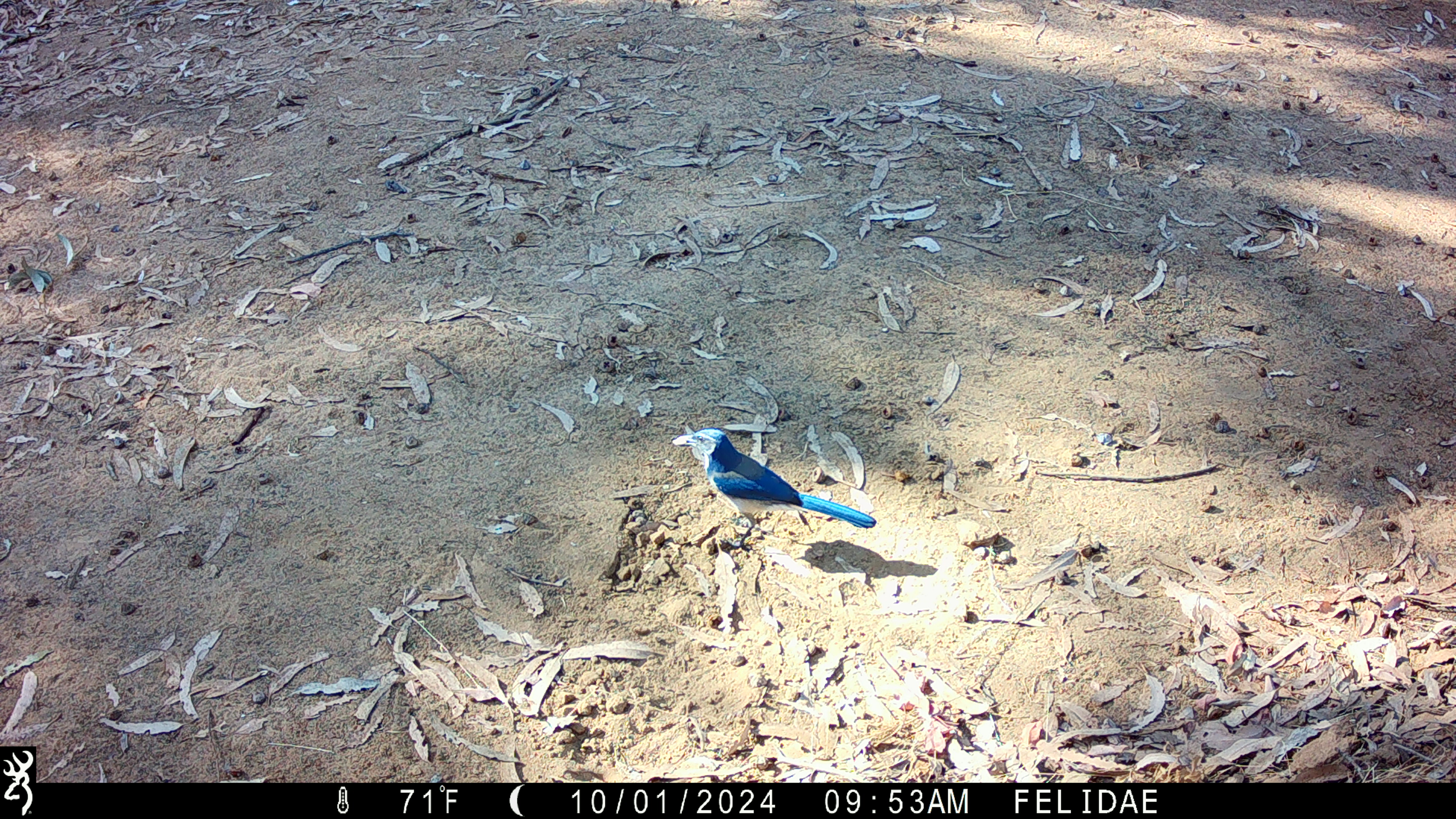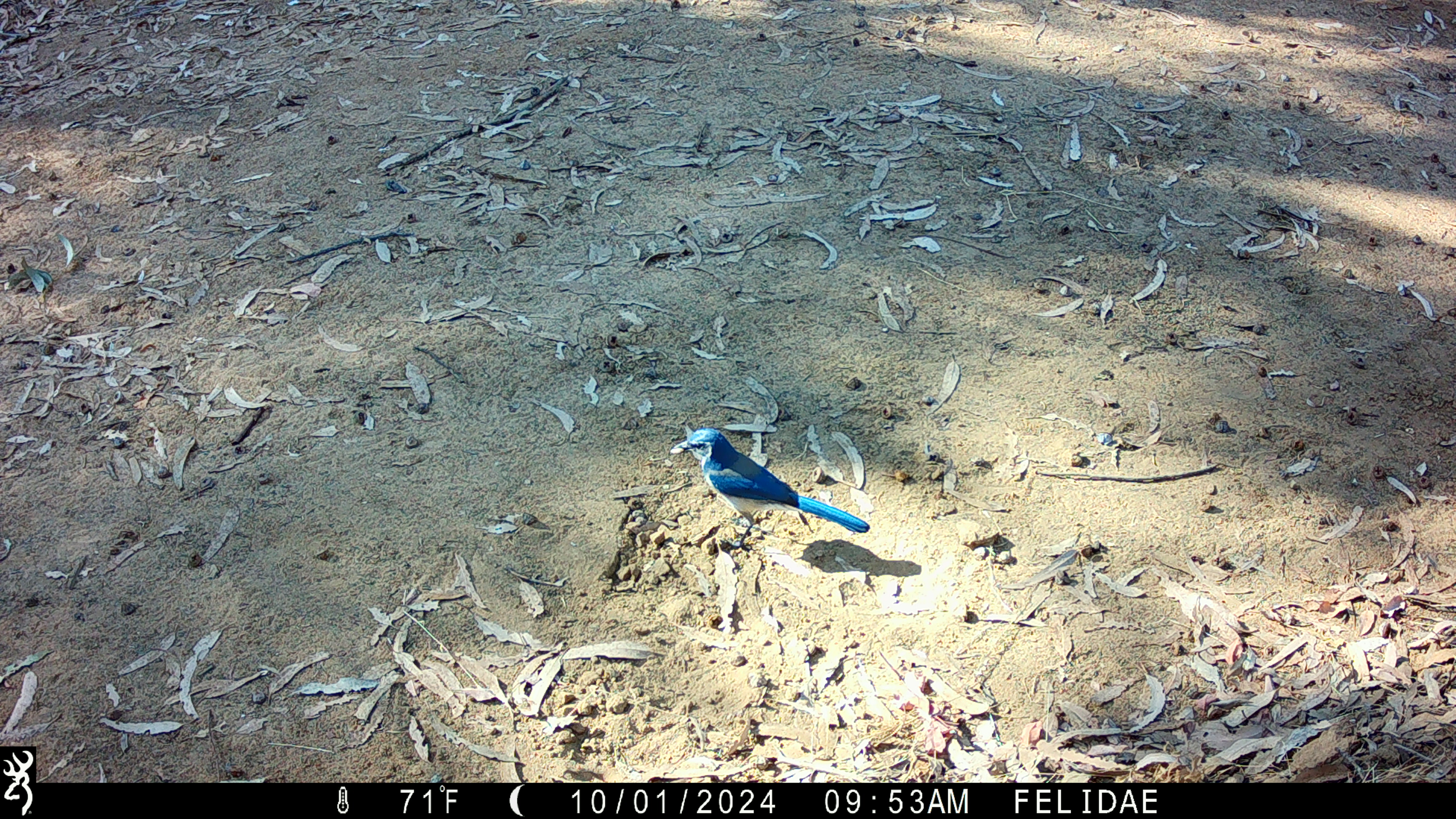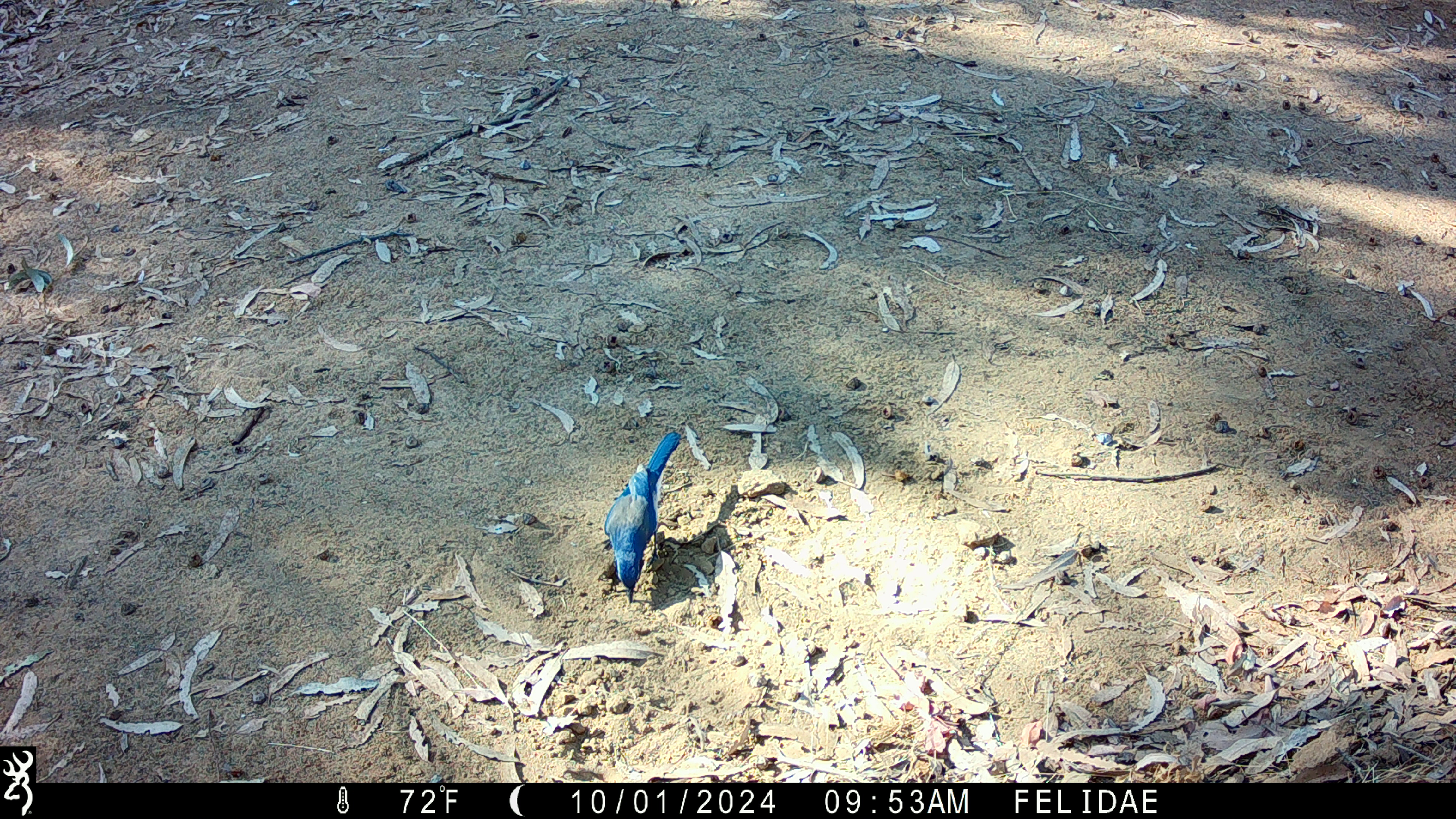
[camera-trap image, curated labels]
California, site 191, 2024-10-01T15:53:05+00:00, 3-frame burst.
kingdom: Animalia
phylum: Chordata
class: Aves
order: Passeriformes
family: Corvidae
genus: Aphelocoma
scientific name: Aphelocoma californica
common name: california scrub jay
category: western scrub-jay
Western scrub-jay (california scrub jay) (Aphelocoma californica).